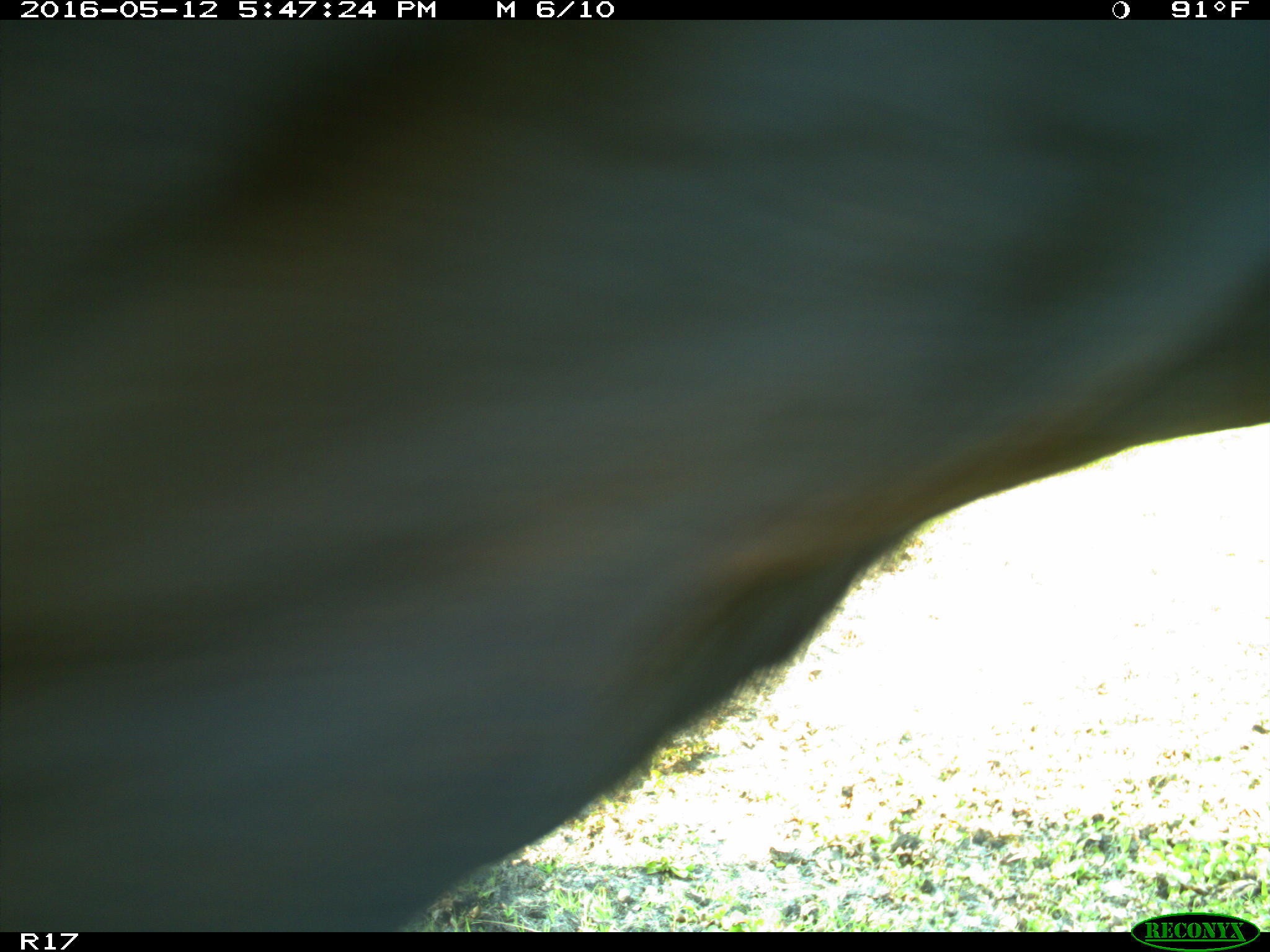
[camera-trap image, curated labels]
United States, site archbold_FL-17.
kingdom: Animalia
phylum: Chordata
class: Mammalia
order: Artiodactyla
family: Bovidae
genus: Bos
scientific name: Bos taurus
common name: domestic cow